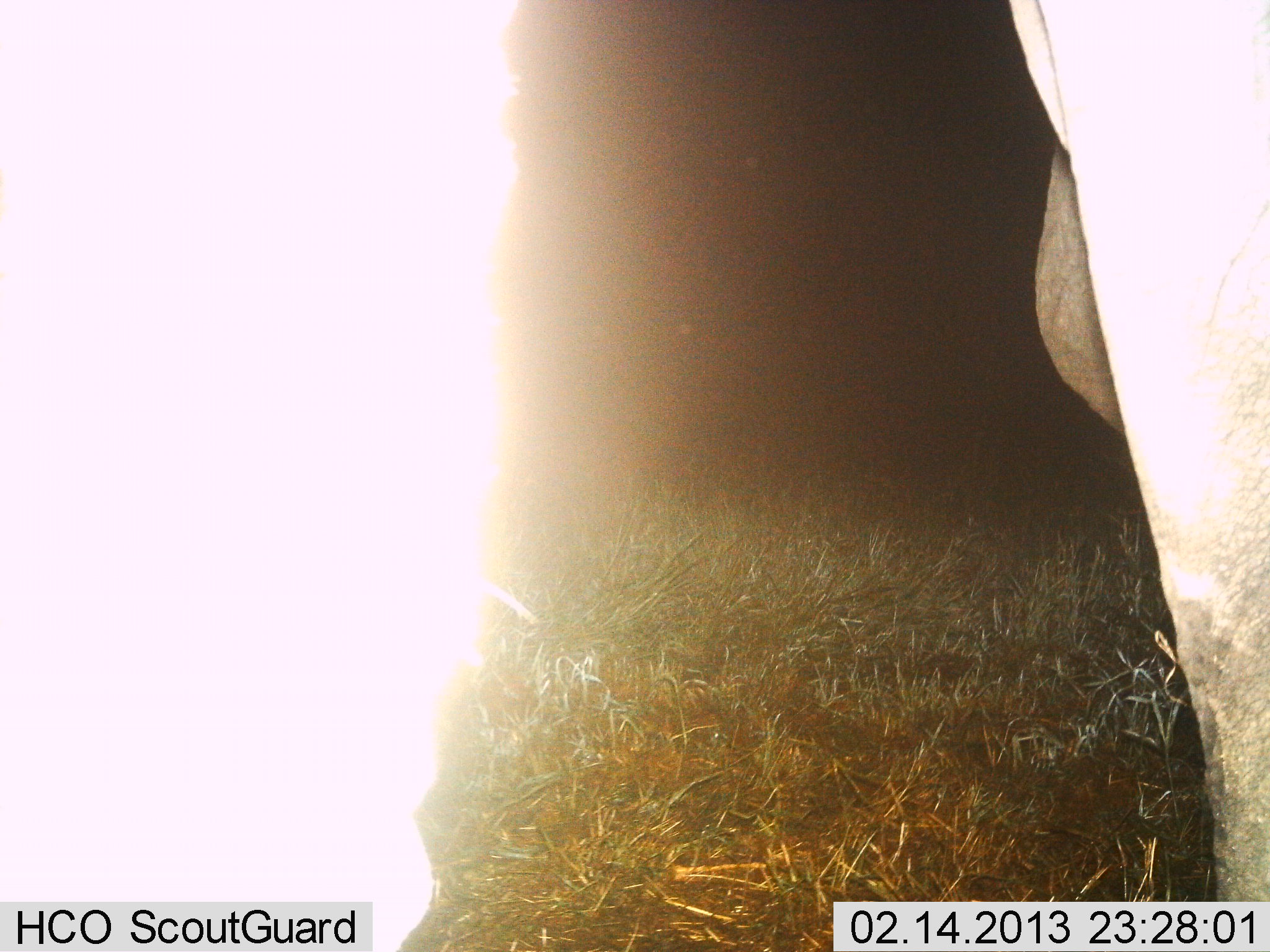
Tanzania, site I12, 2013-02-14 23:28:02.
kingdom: Animalia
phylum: Chordata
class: Mammalia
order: Proboscidea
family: Elephantidae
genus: Loxodonta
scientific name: Loxodonta africana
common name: african bush elephant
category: elephant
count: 1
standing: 95%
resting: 0%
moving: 5%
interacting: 0%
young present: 0%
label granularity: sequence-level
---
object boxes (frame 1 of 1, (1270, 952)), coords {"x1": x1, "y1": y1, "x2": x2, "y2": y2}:
animal: {"x1": 0, "y1": 1, "x2": 1269, "y2": 952}